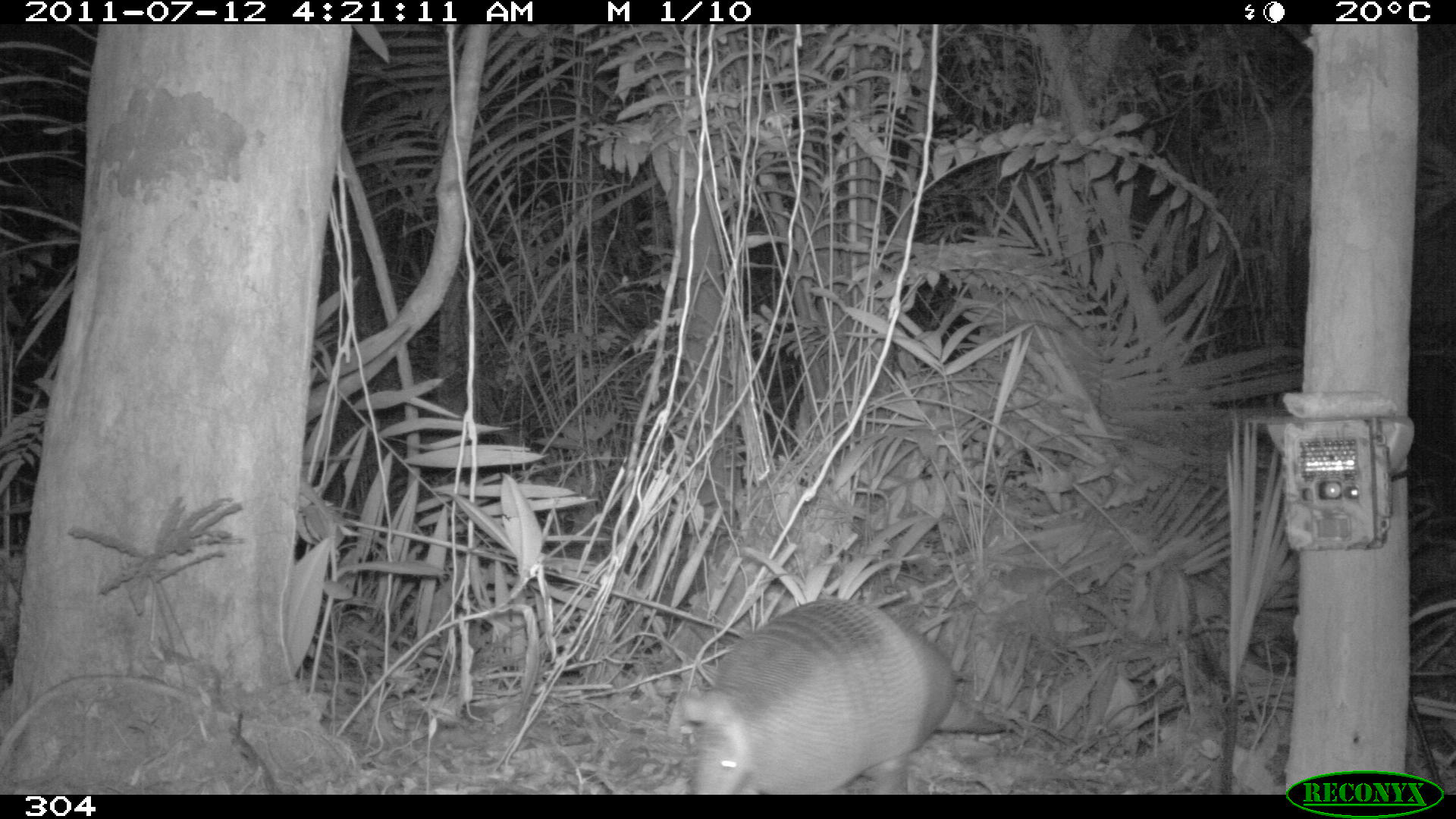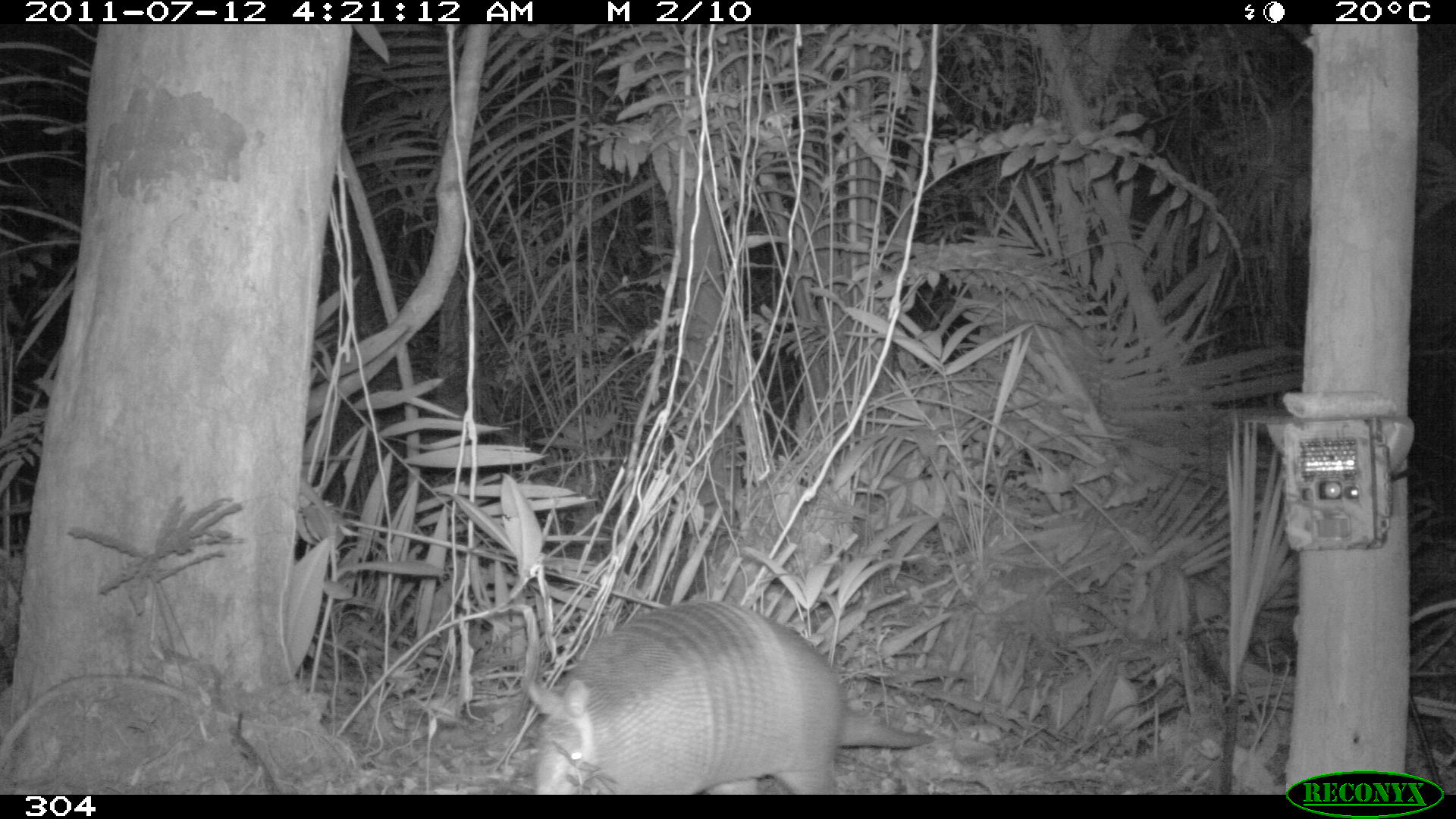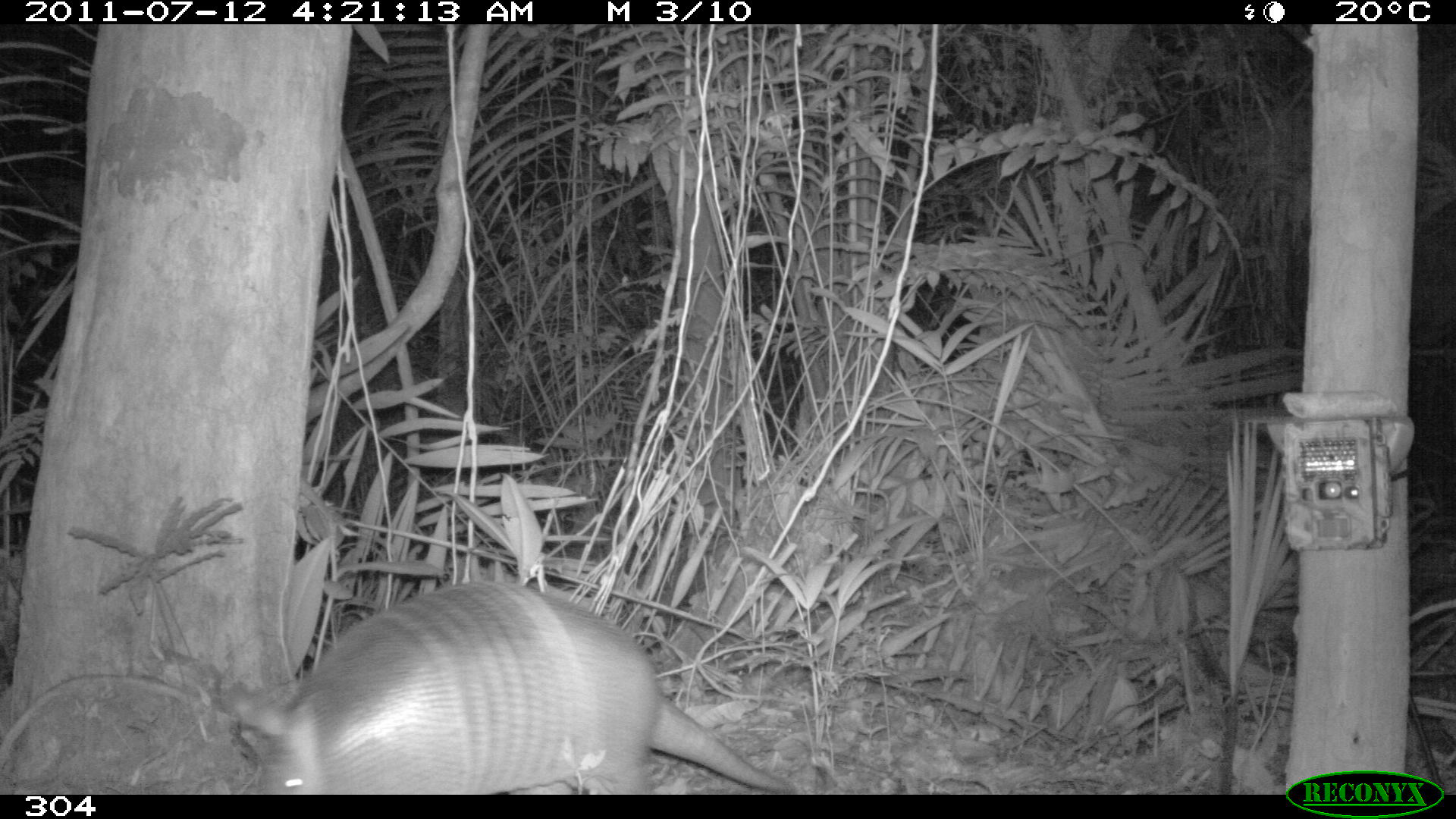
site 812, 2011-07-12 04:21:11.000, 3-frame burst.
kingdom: Animalia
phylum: Chordata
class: Mammalia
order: Cingulata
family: Dasypodidae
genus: Dasypus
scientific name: Dasypus novemcinctus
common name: nine-banded armadillo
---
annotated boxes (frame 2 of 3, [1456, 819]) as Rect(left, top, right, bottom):
dasypus novemcinctus: Rect(521, 601, 933, 795)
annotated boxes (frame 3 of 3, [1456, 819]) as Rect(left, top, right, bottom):
dasypus novemcinctus: Rect(226, 579, 797, 794)